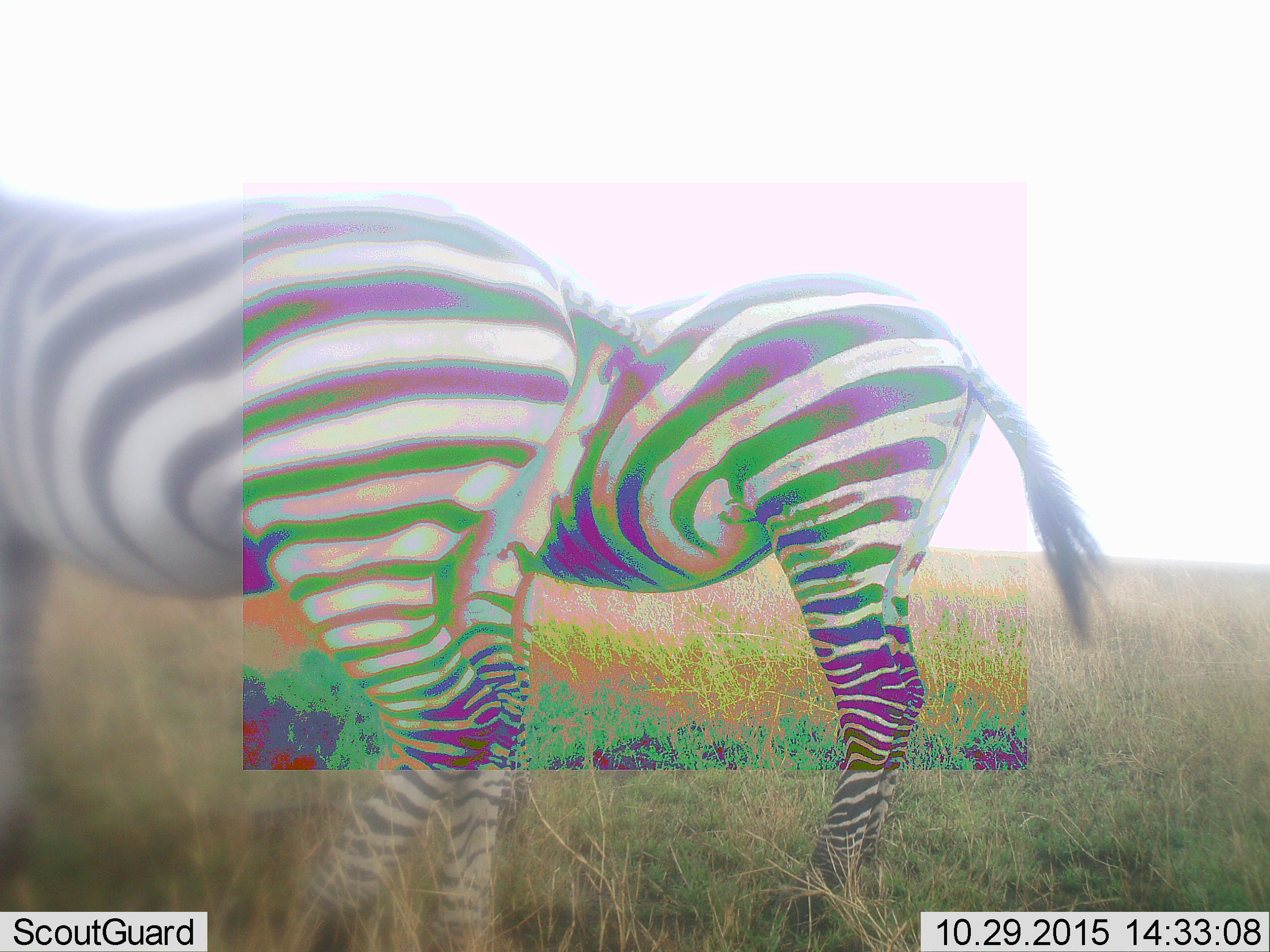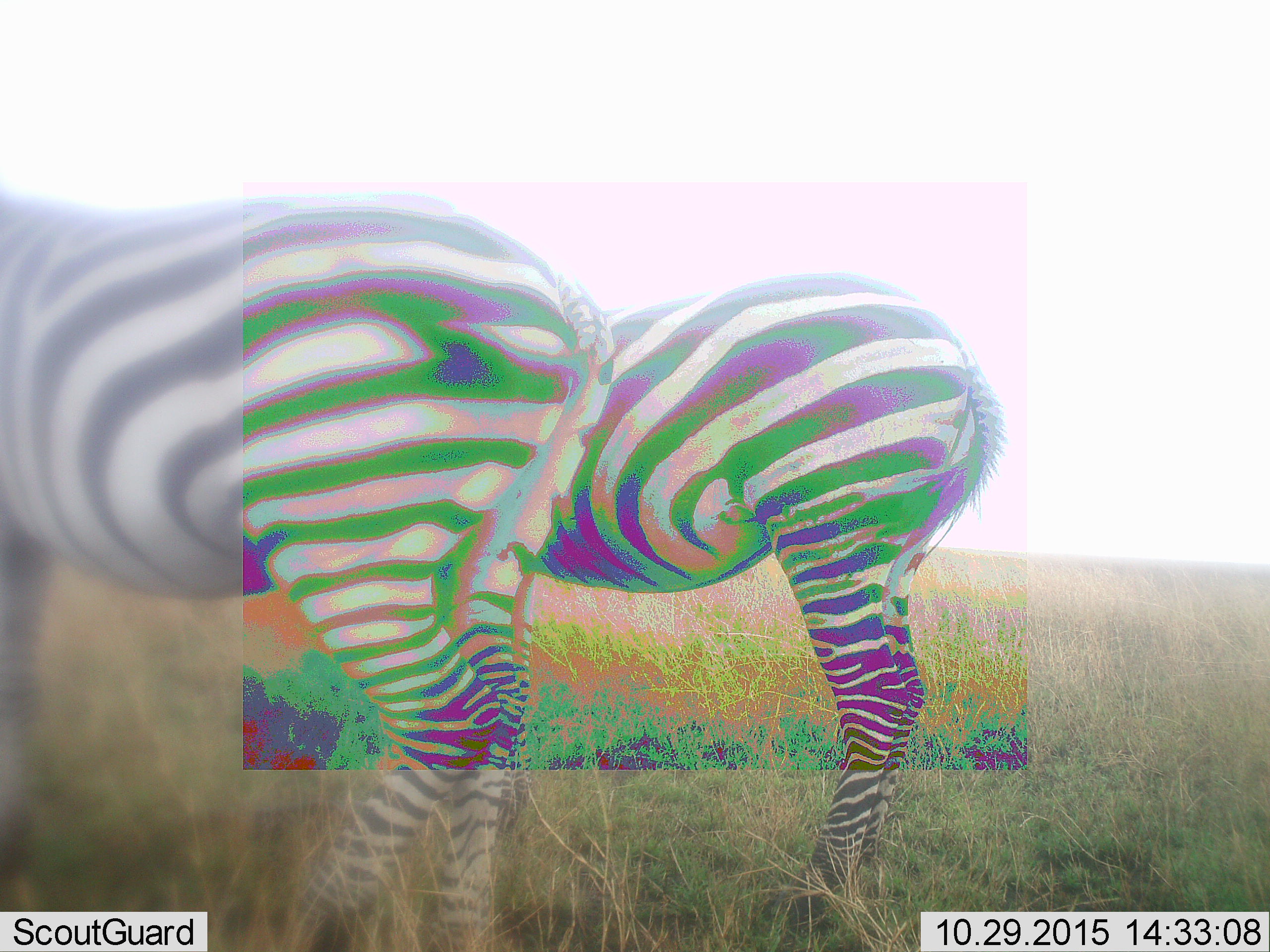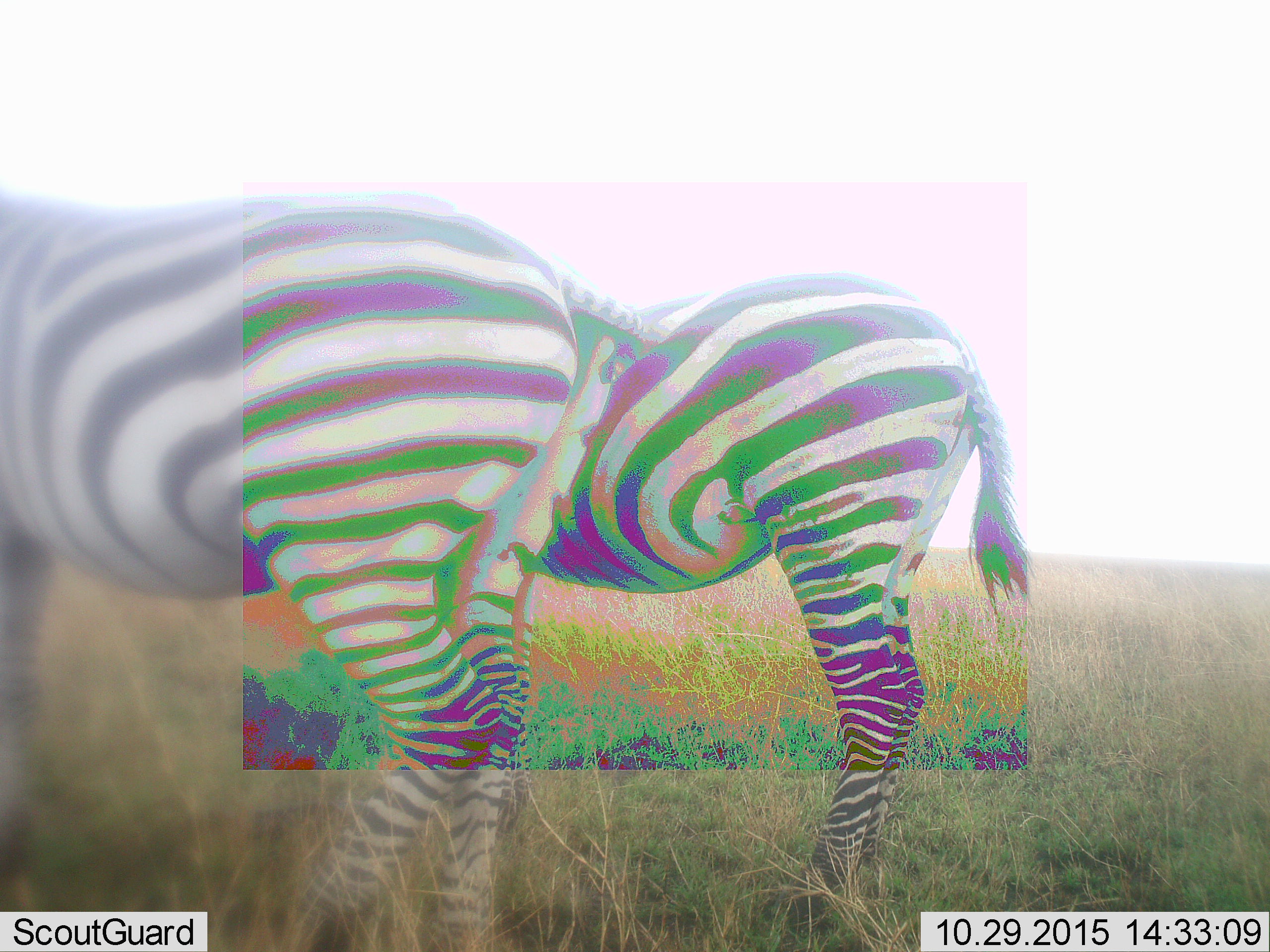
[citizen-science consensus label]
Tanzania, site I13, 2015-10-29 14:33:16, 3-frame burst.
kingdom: Animalia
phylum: Chordata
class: Mammalia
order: Perissodactyla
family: Equidae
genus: Equus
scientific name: Equus quagga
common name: plains zebra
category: zebra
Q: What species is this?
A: Zebra (plains zebra) (Equus quagga).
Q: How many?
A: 2.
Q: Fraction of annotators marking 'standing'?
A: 100%.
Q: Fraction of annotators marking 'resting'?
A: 0%.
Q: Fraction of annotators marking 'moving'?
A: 10%.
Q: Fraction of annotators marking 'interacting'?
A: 10%.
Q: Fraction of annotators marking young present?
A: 0%.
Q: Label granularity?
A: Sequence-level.